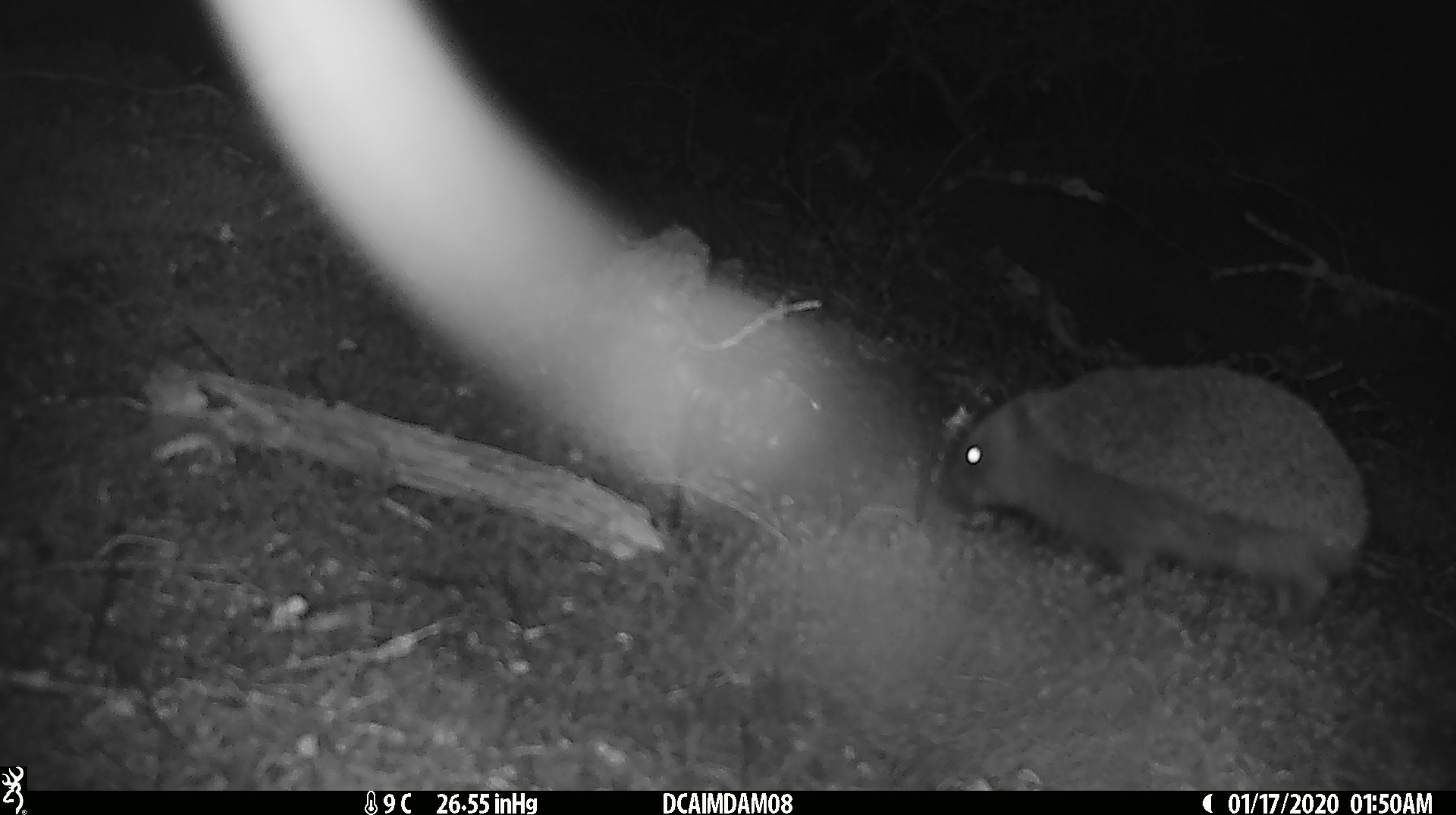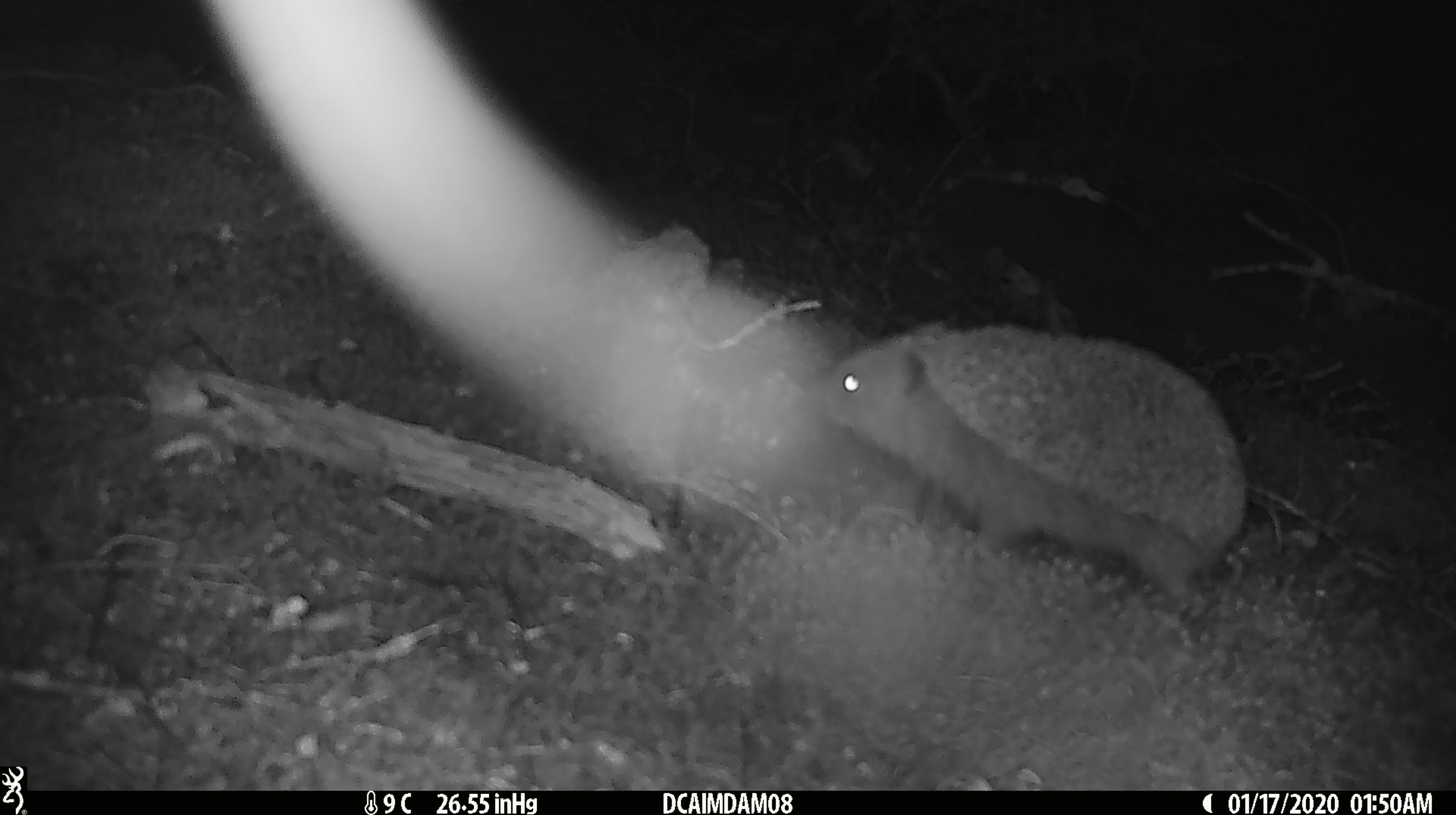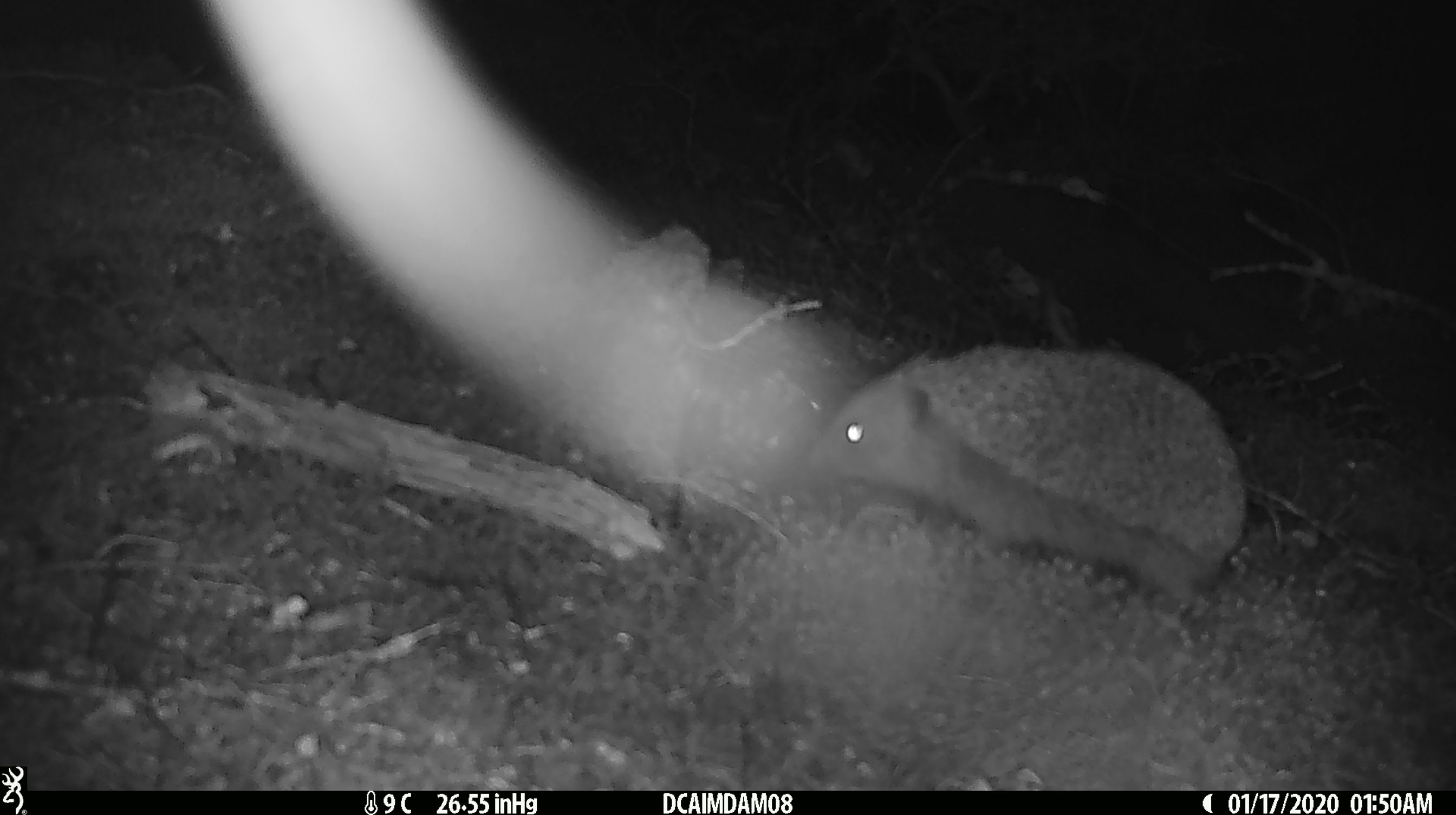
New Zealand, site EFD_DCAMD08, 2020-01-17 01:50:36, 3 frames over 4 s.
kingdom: Animalia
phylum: Chordata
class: Mammalia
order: Eulipotyphla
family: Erinaceidae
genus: Erinaceus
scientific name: Erinaceus europaeus europaeus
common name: european hedgehog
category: hedgehog